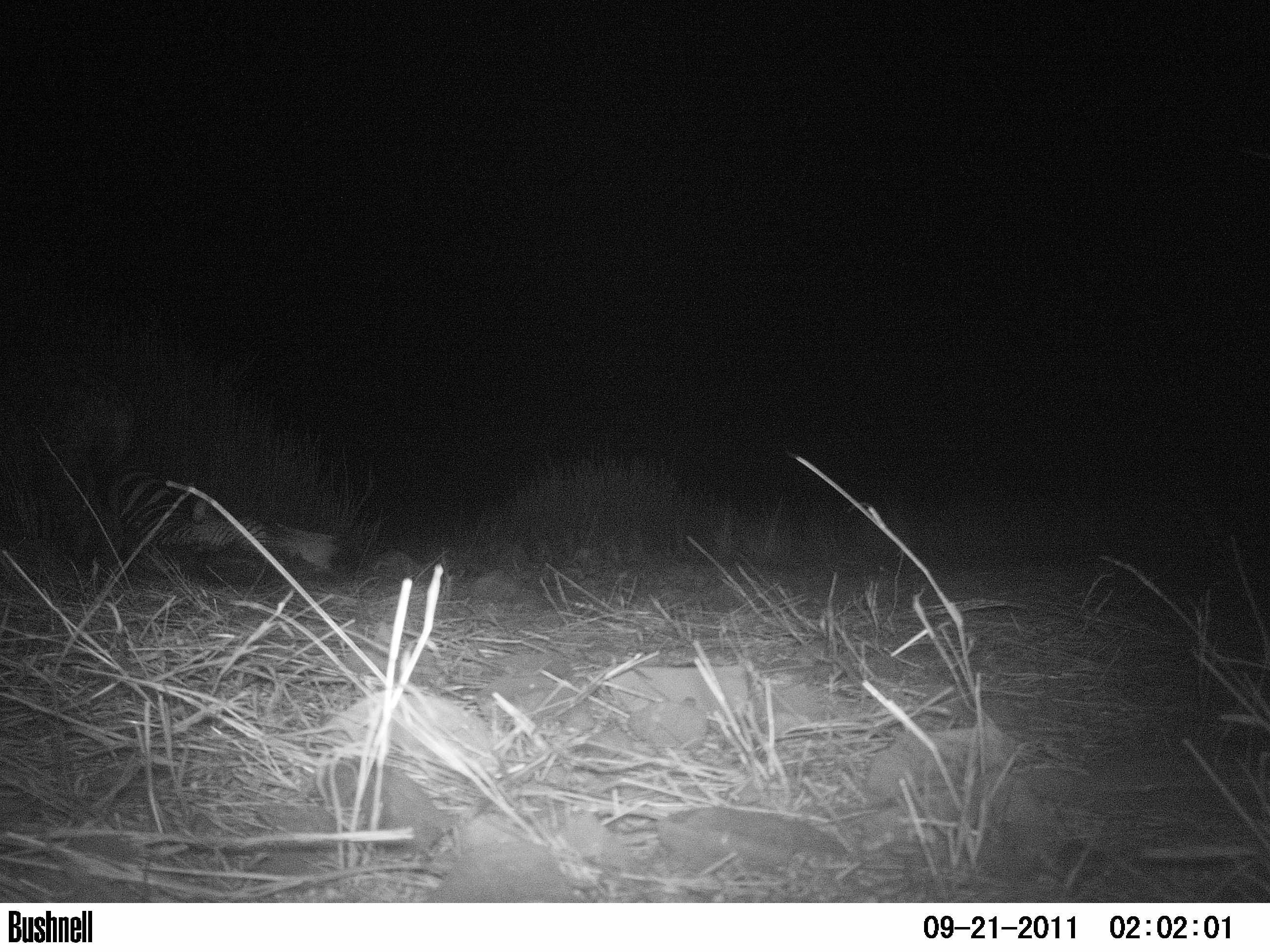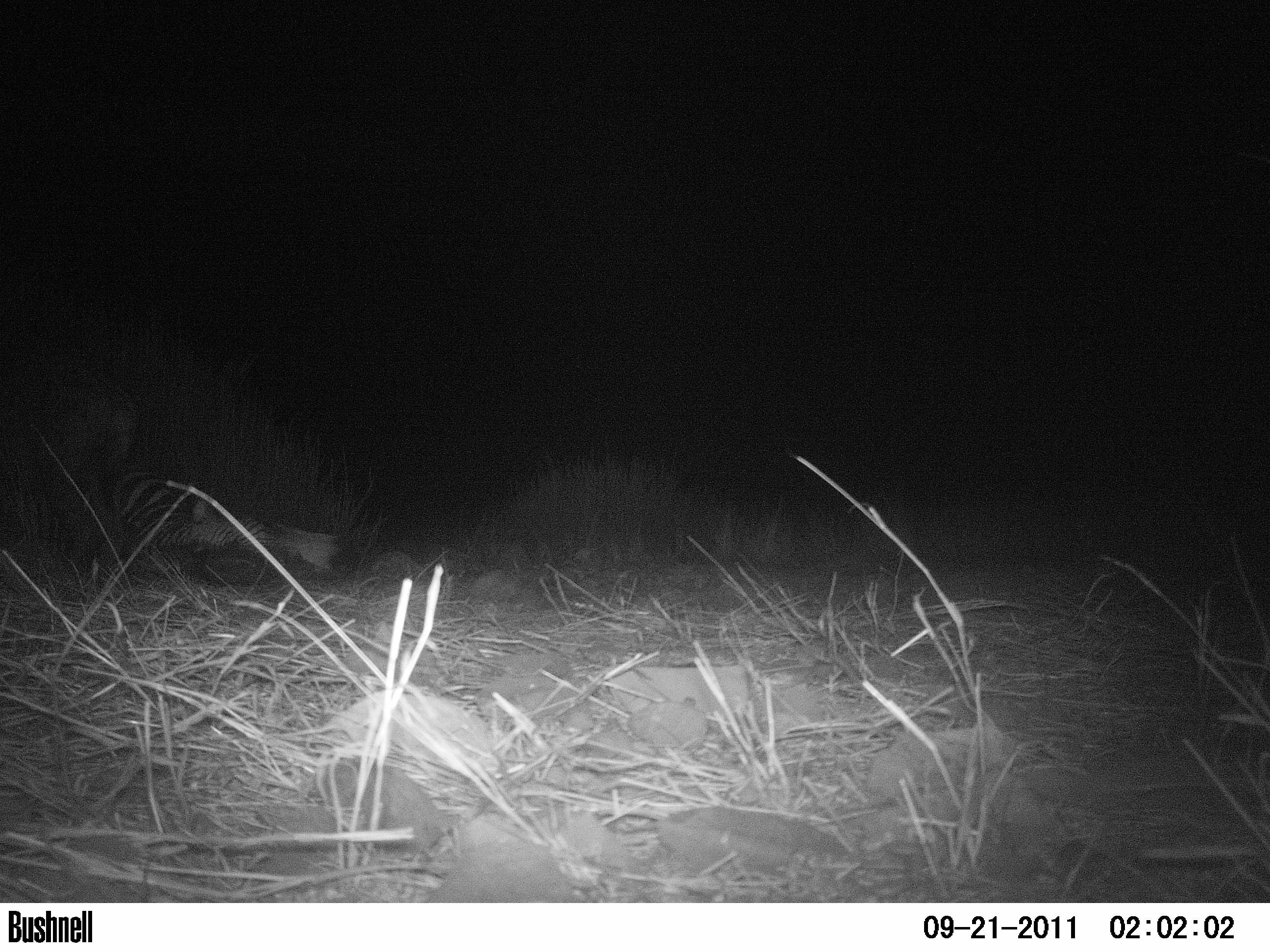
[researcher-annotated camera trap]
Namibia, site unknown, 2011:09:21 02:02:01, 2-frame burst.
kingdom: Animalia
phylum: Chordata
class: Mammalia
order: Carnivora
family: Hyaenidae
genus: Crocuta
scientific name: Crocuta crocuta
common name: spotted hyena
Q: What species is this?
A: Crocuta crocuta (spotted hyena).